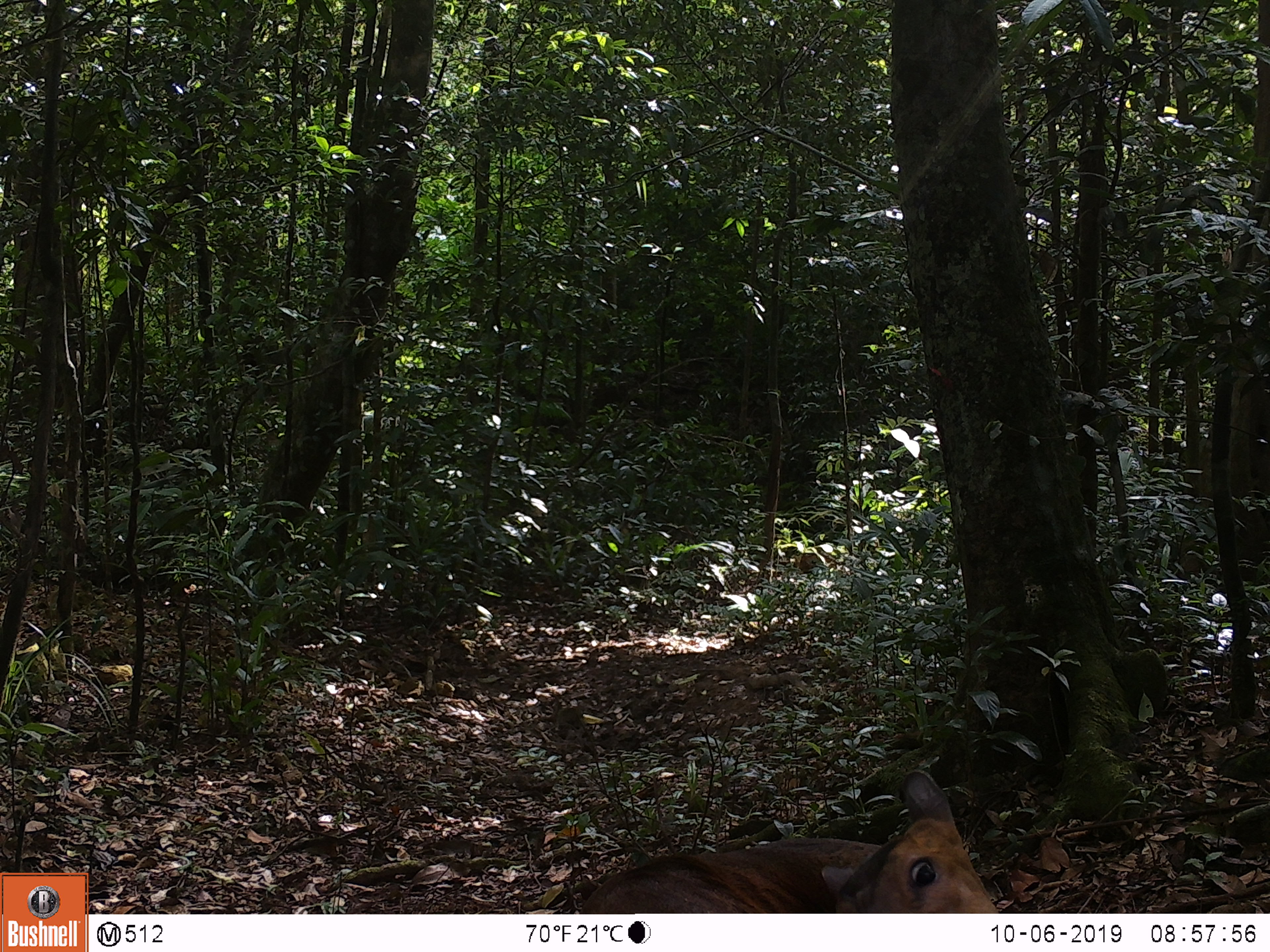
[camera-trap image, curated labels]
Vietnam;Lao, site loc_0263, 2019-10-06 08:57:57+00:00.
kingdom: Animalia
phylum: Chordata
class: Mammalia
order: Artiodactyla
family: Cervidae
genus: Muntiacus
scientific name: Muntiacus vuquangensis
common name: large-antlered muntjac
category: large antlered muntjac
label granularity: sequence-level